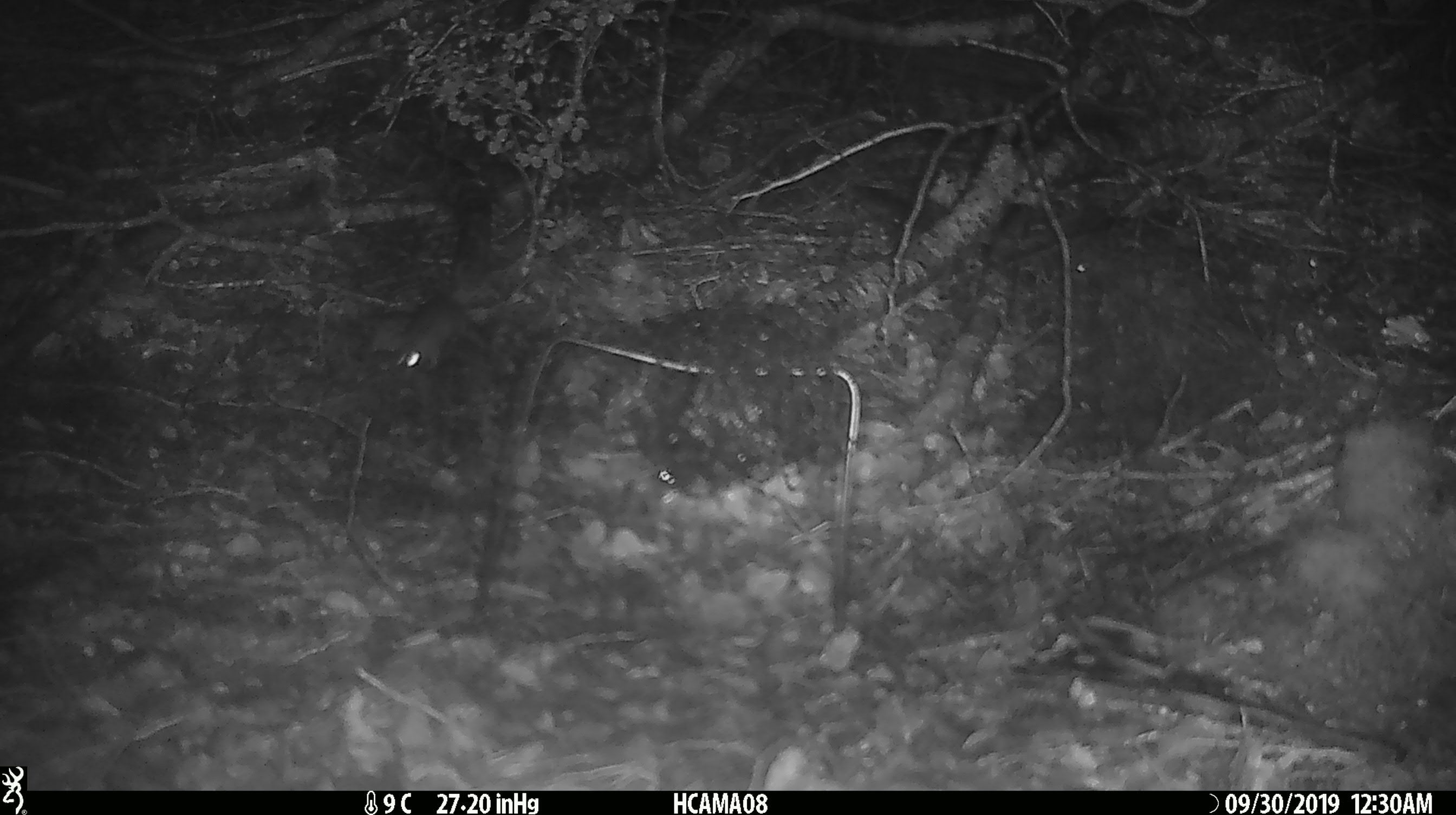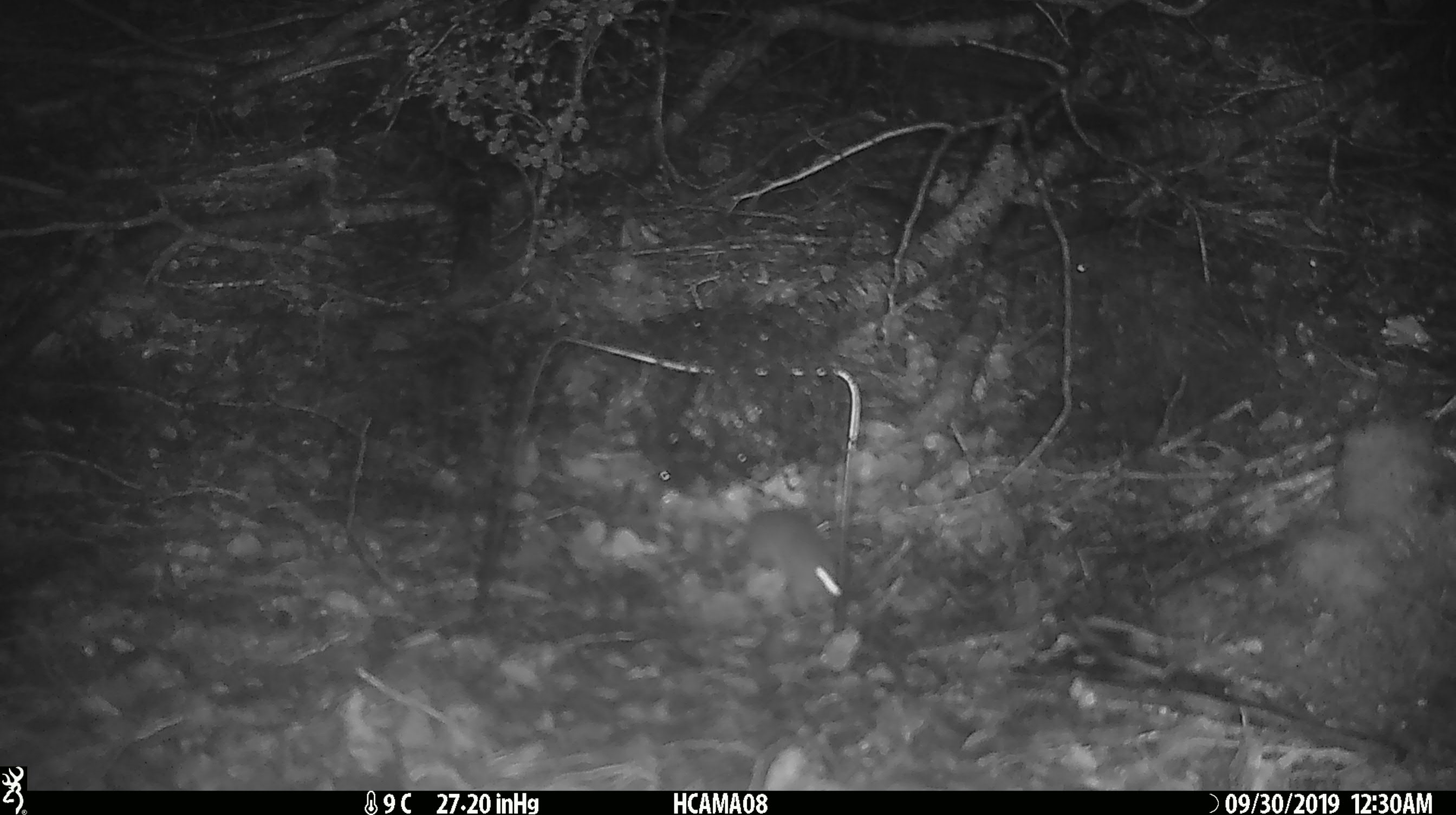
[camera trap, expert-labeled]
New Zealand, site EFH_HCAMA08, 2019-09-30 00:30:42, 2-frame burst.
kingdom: Animalia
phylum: Chordata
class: Mammalia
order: Rodentia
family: Muridae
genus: Mus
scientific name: Mus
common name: mouse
Mouse (Mus).